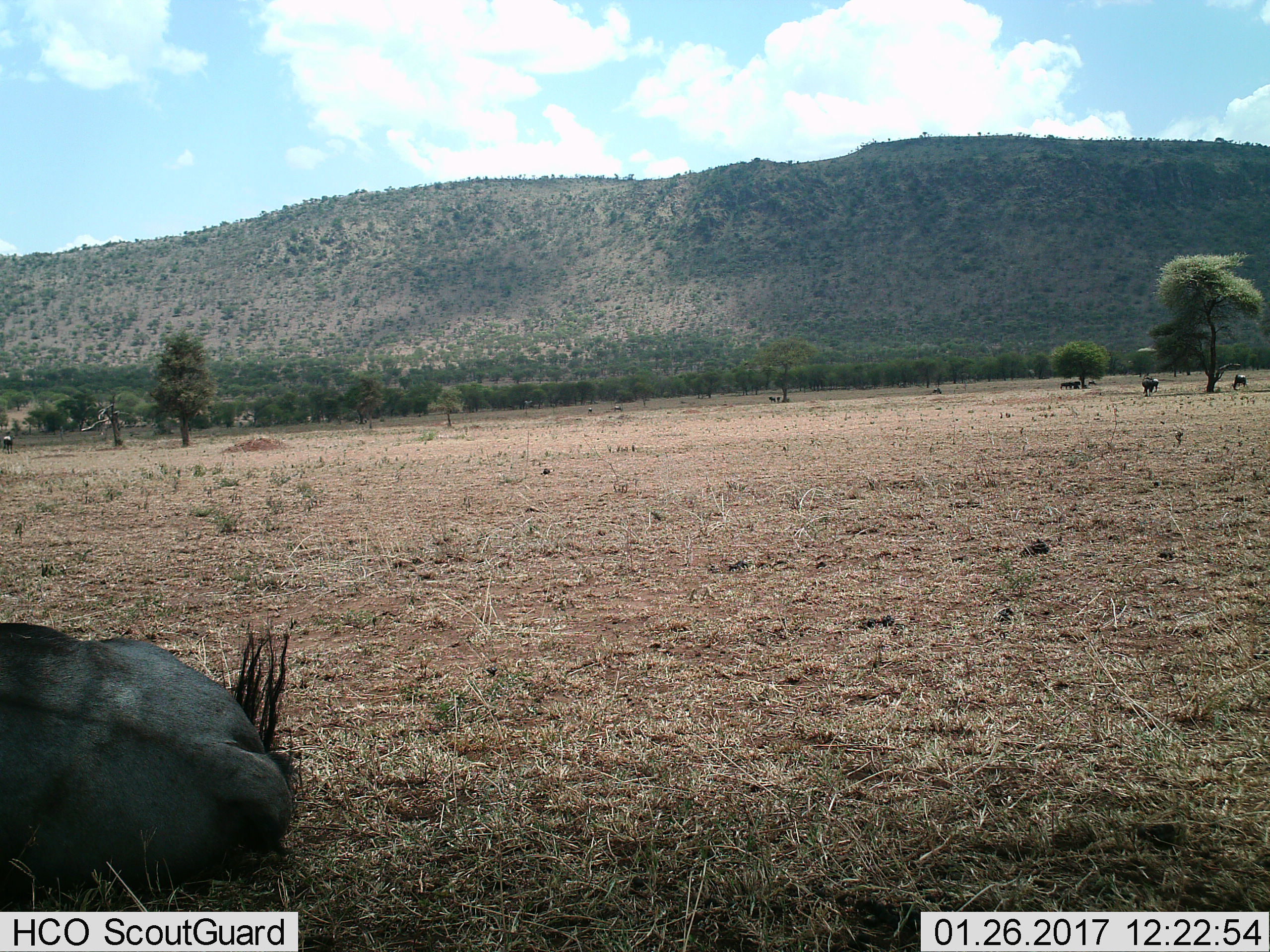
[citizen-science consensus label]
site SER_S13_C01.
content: unidentified animal